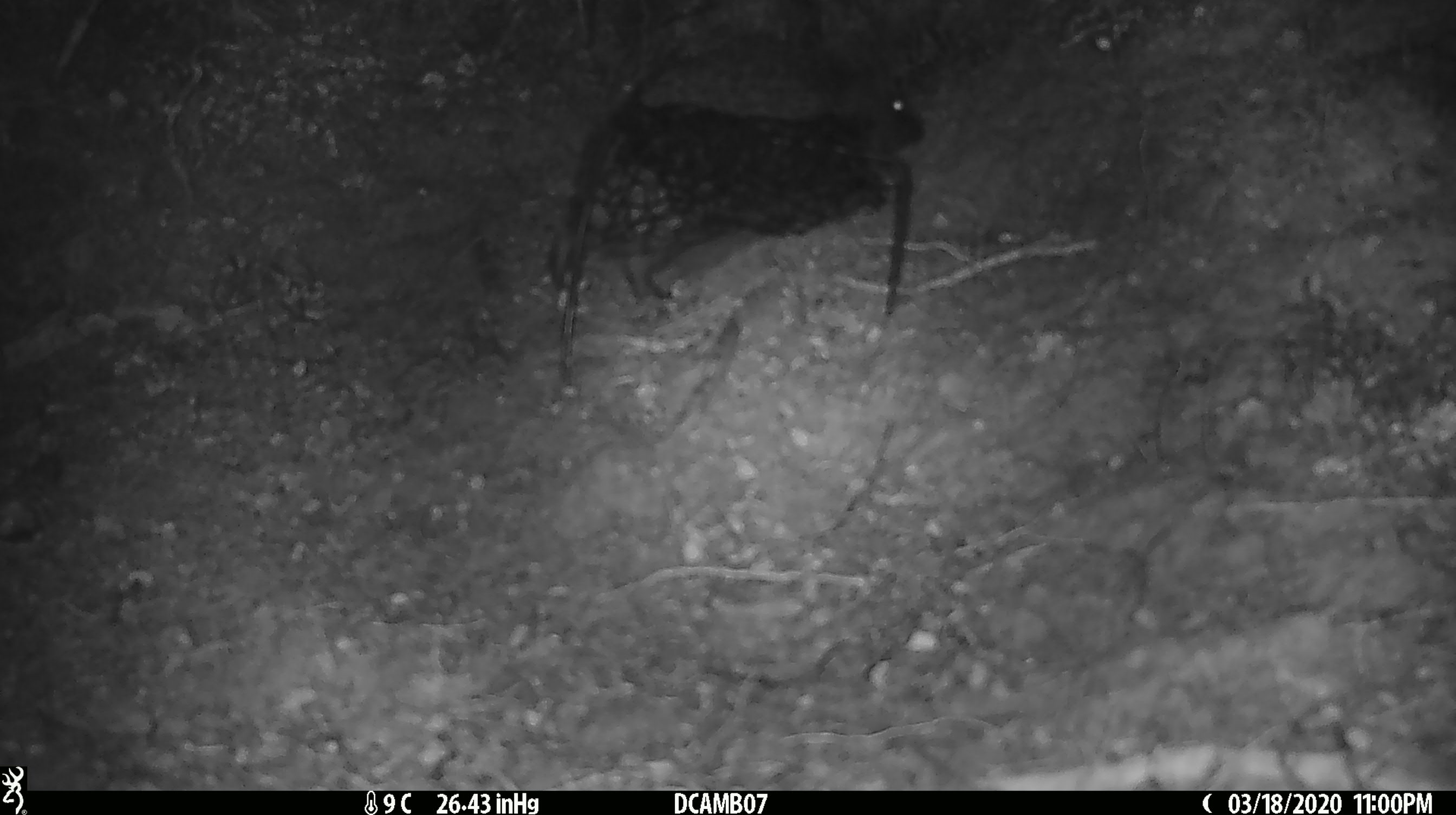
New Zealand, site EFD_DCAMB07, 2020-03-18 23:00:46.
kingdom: Animalia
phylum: Chordata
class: Mammalia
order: Eulipotyphla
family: Erinaceidae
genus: Erinaceus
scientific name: Erinaceus europaeus europaeus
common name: european hedgehog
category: hedgehog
Hedgehog (european hedgehog) (Erinaceus europaeus europaeus).